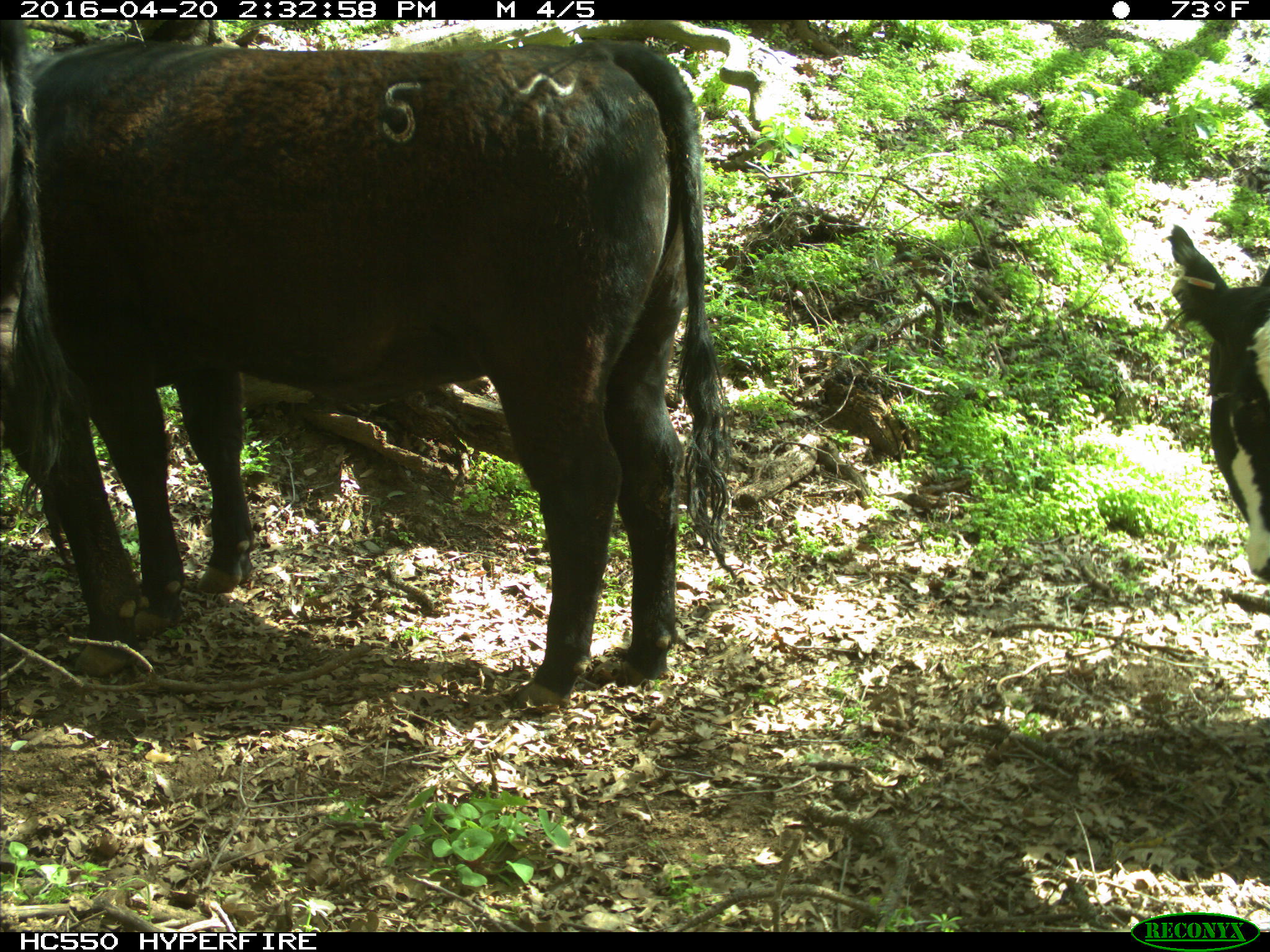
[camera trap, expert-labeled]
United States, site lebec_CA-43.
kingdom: Animalia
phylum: Chordata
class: Mammalia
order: Artiodactyla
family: Bovidae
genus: Bos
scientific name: Bos taurus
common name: domestic cow